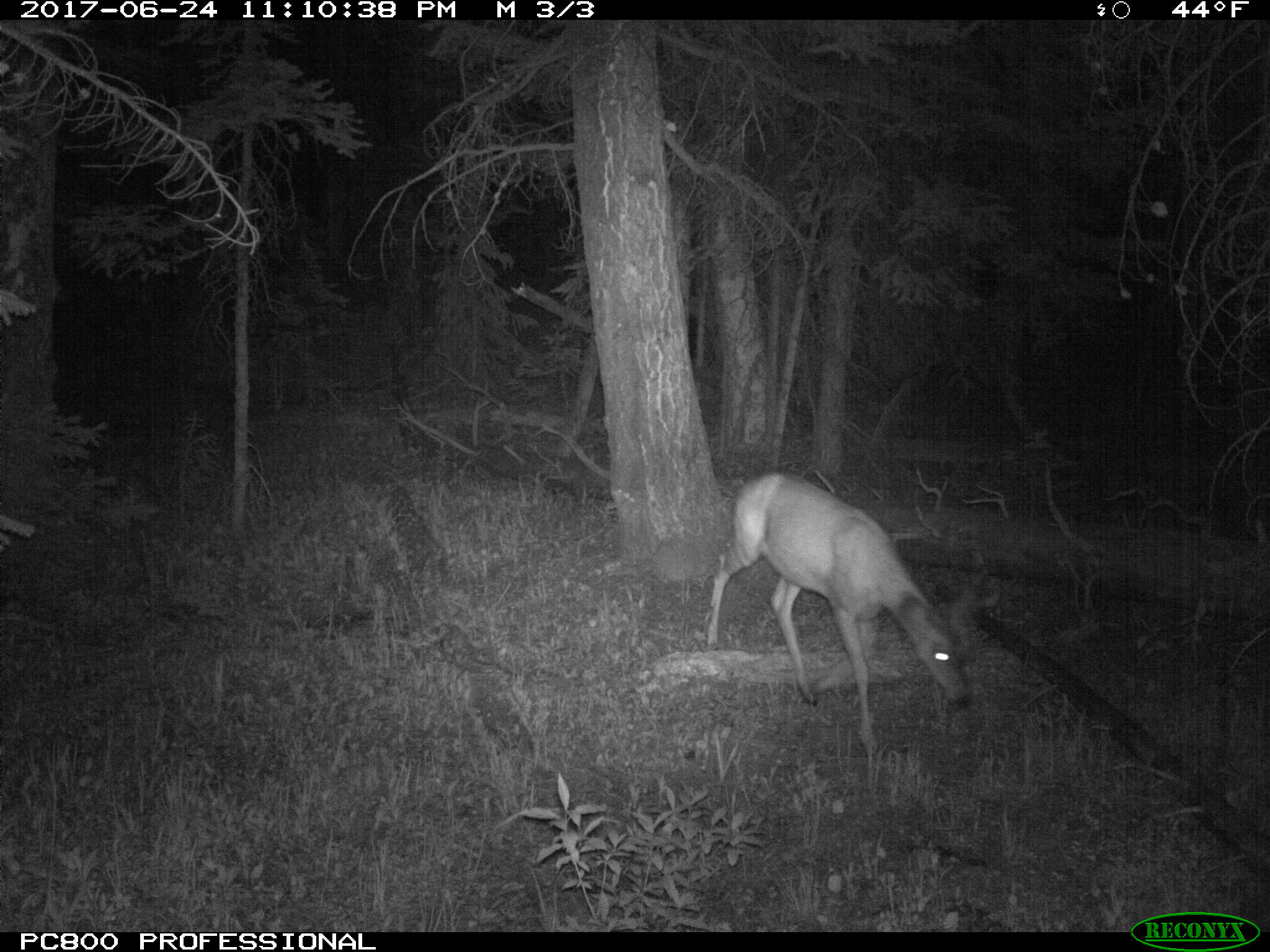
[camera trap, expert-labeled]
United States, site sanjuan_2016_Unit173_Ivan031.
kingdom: Animalia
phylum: Chordata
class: Mammalia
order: Artiodactyla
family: Cervidae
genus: Odocoileus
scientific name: Odocoileus hemionus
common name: mule deer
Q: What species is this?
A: Odocoileus hemionus (mule deer).